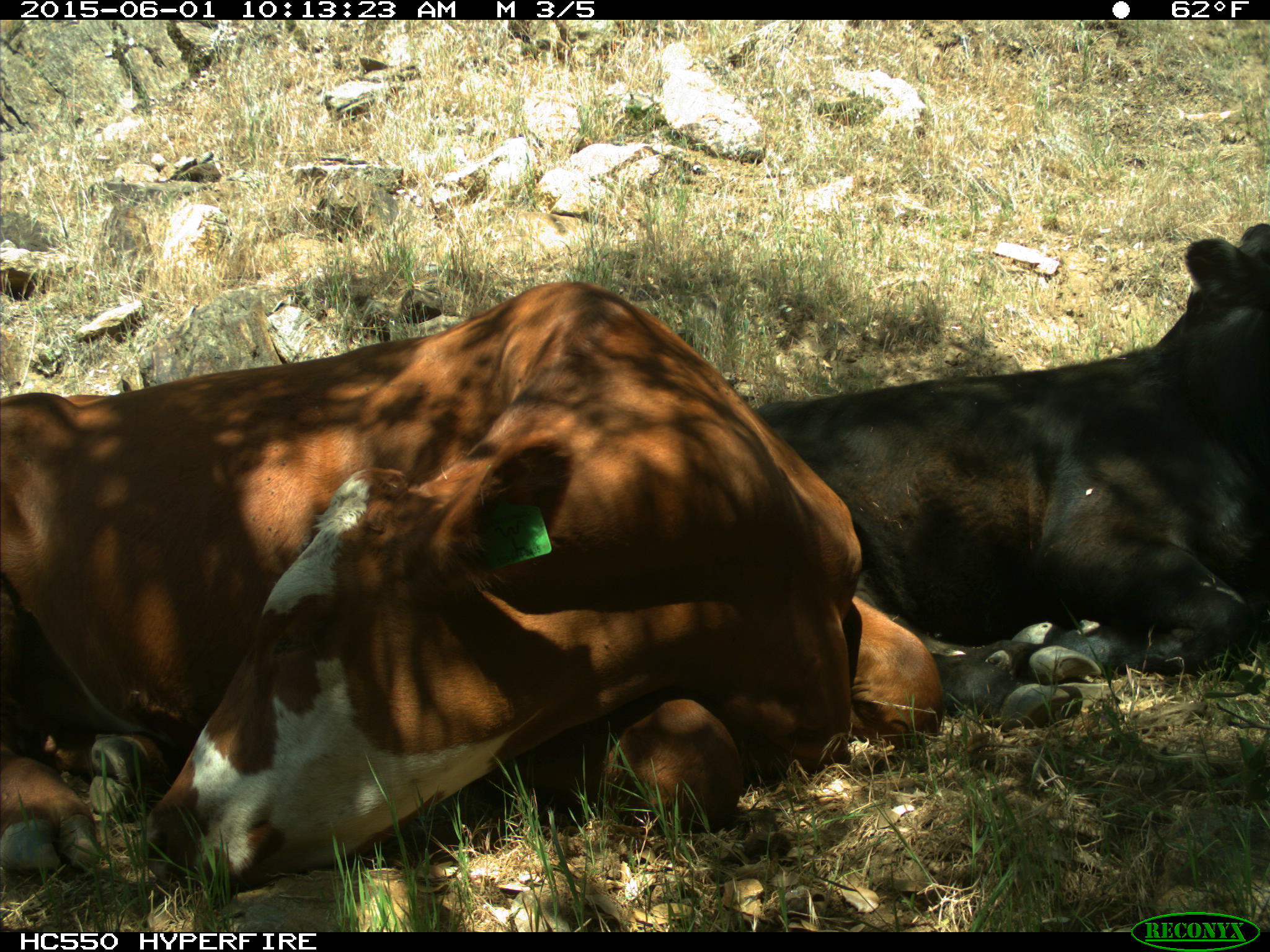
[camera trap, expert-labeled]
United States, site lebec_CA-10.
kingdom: Animalia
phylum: Chordata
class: Mammalia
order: Artiodactyla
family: Bovidae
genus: Bos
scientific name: Bos taurus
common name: domestic cow